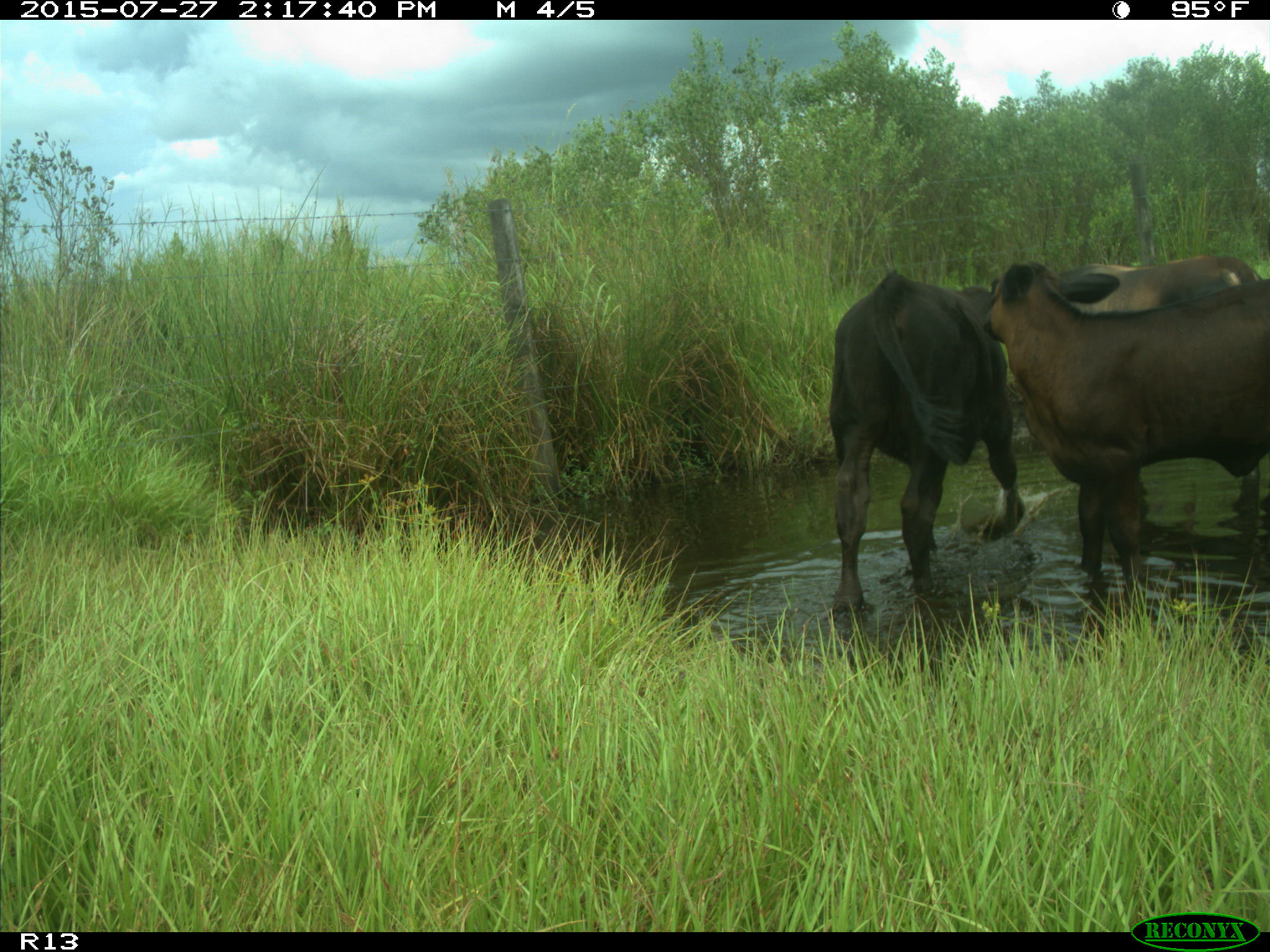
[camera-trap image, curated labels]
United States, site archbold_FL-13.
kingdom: Animalia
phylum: Chordata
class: Mammalia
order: Artiodactyla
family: Bovidae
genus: Bos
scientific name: Bos taurus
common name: domestic cow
Bos taurus (domestic cow).